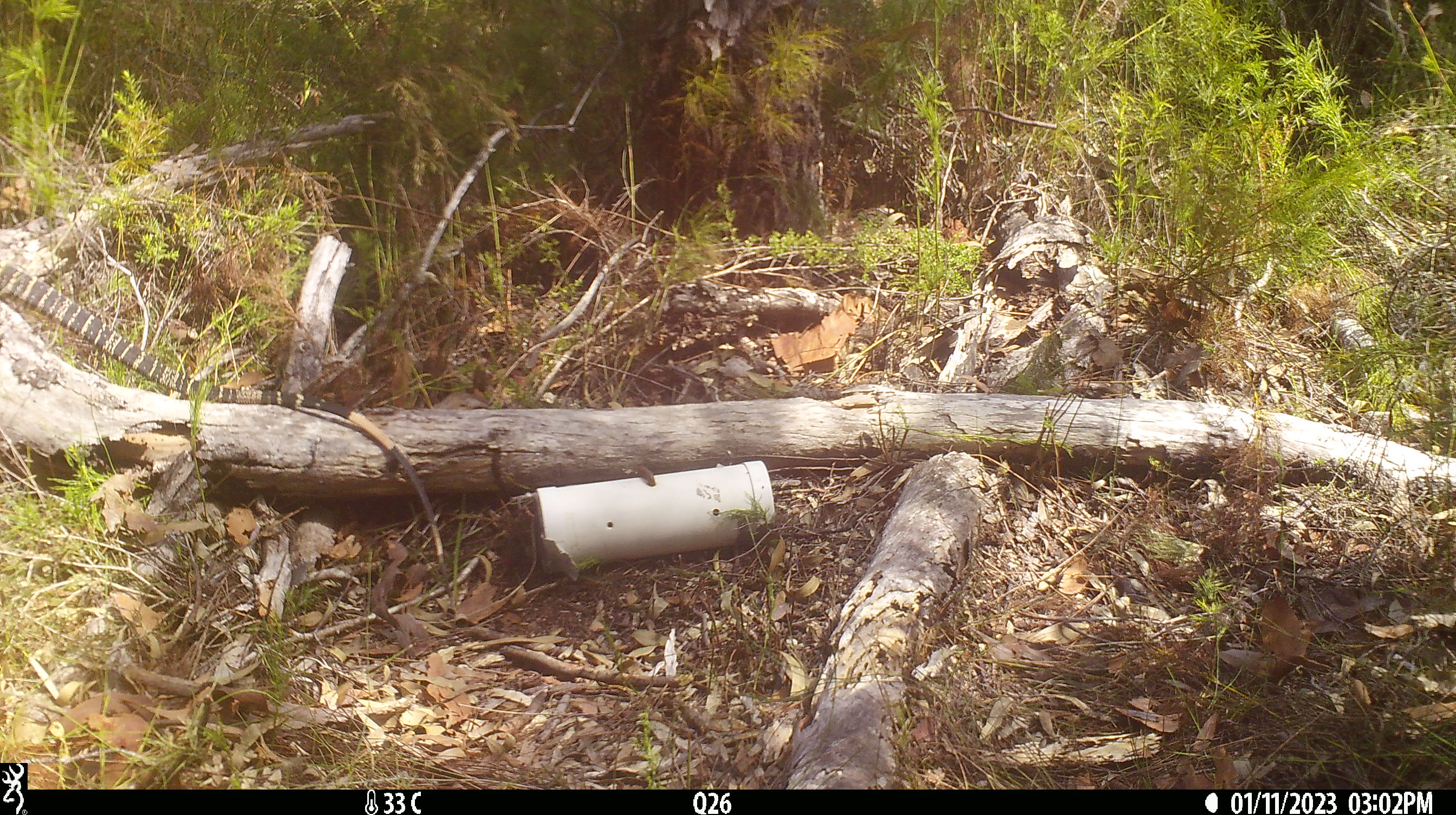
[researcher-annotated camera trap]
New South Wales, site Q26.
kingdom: Animalia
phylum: Chordata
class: Reptilia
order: Squamata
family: Varanidae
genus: Varanus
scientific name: Varanus varius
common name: lace monitor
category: goanna